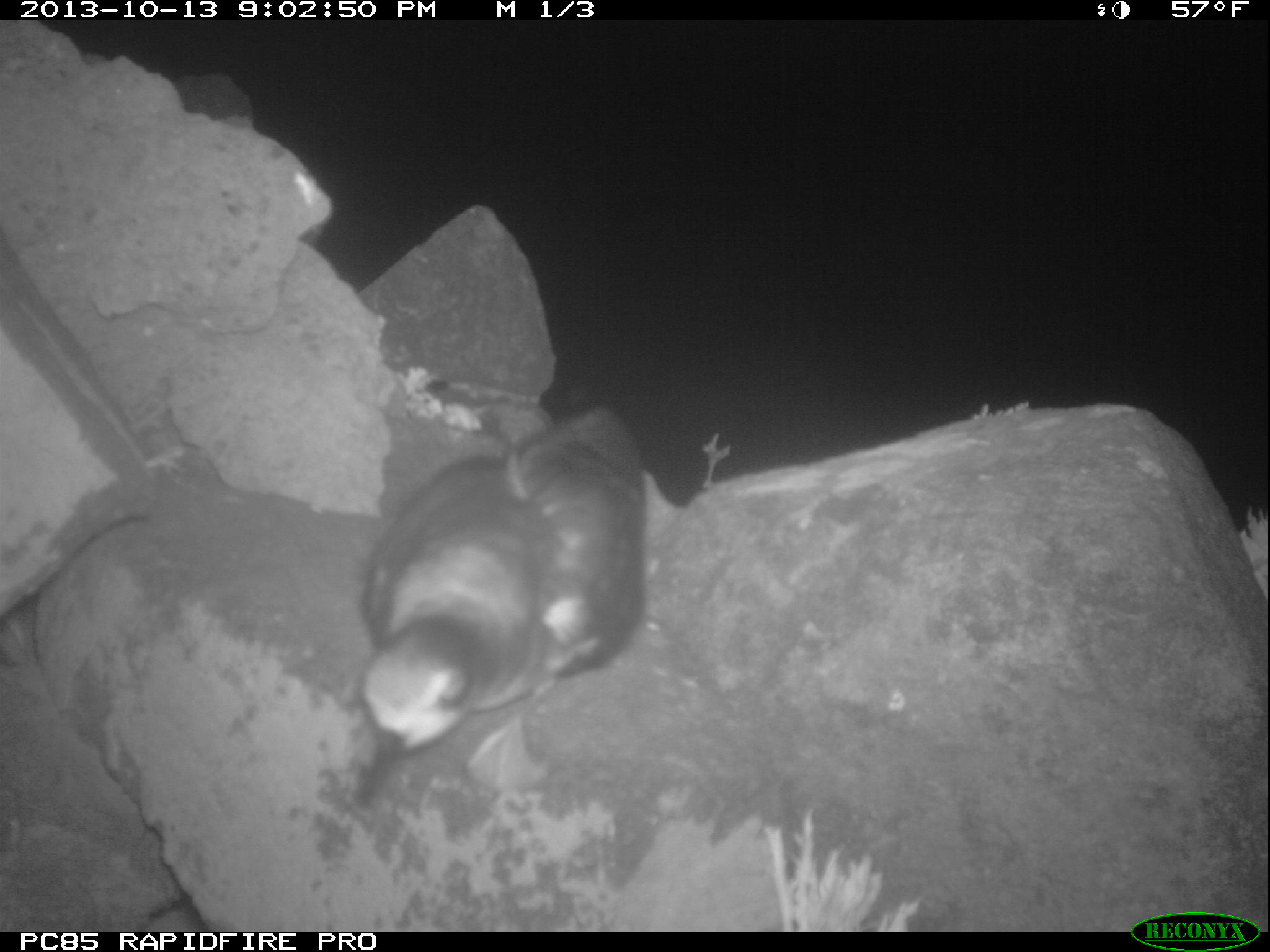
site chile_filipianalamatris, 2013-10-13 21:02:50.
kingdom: Animalia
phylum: Chordata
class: Aves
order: Procellariiformes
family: Procellariidae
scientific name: Procellariidae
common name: petrel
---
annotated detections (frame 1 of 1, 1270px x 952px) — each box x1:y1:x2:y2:
petrel: 344:400:643:810